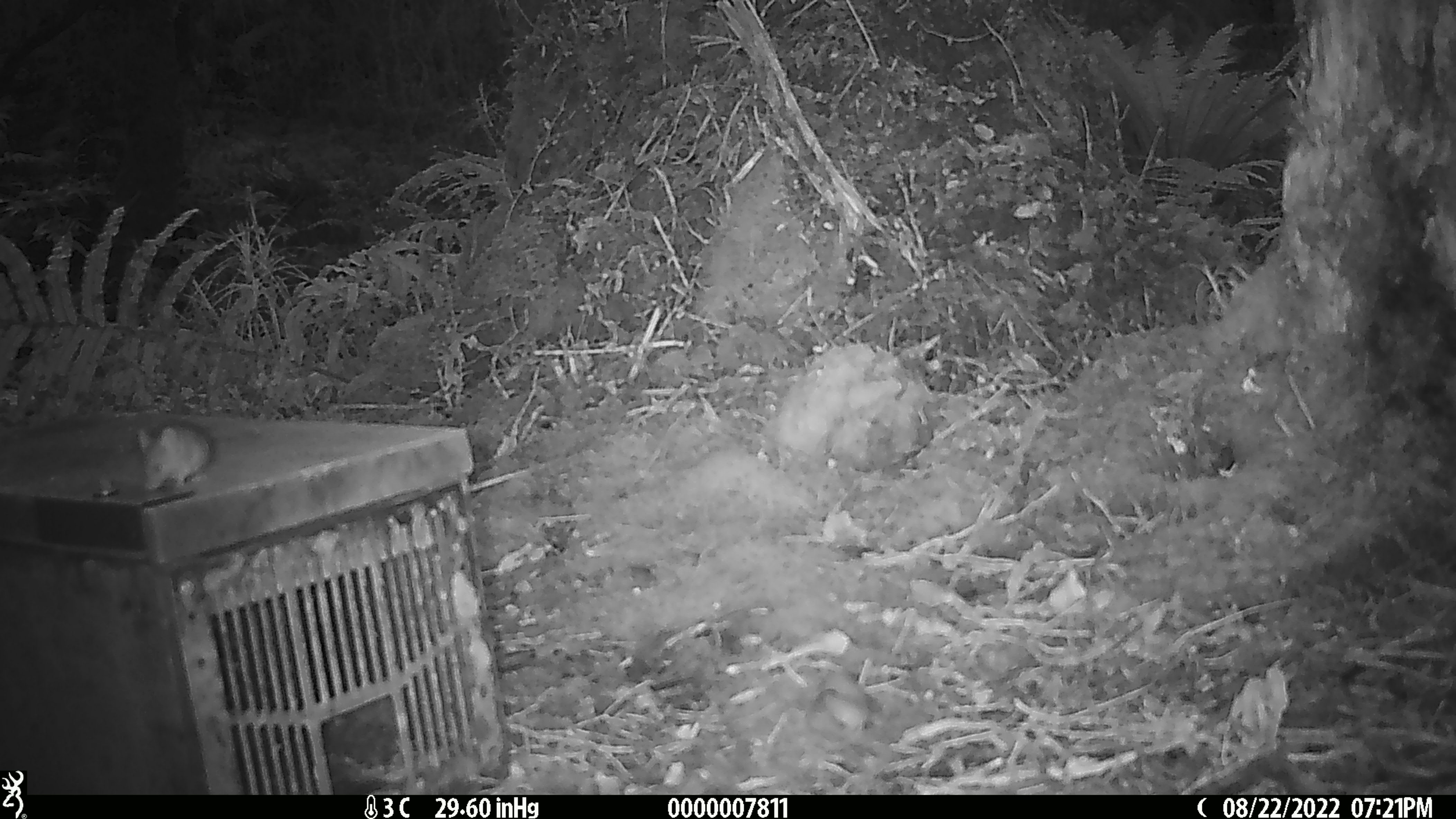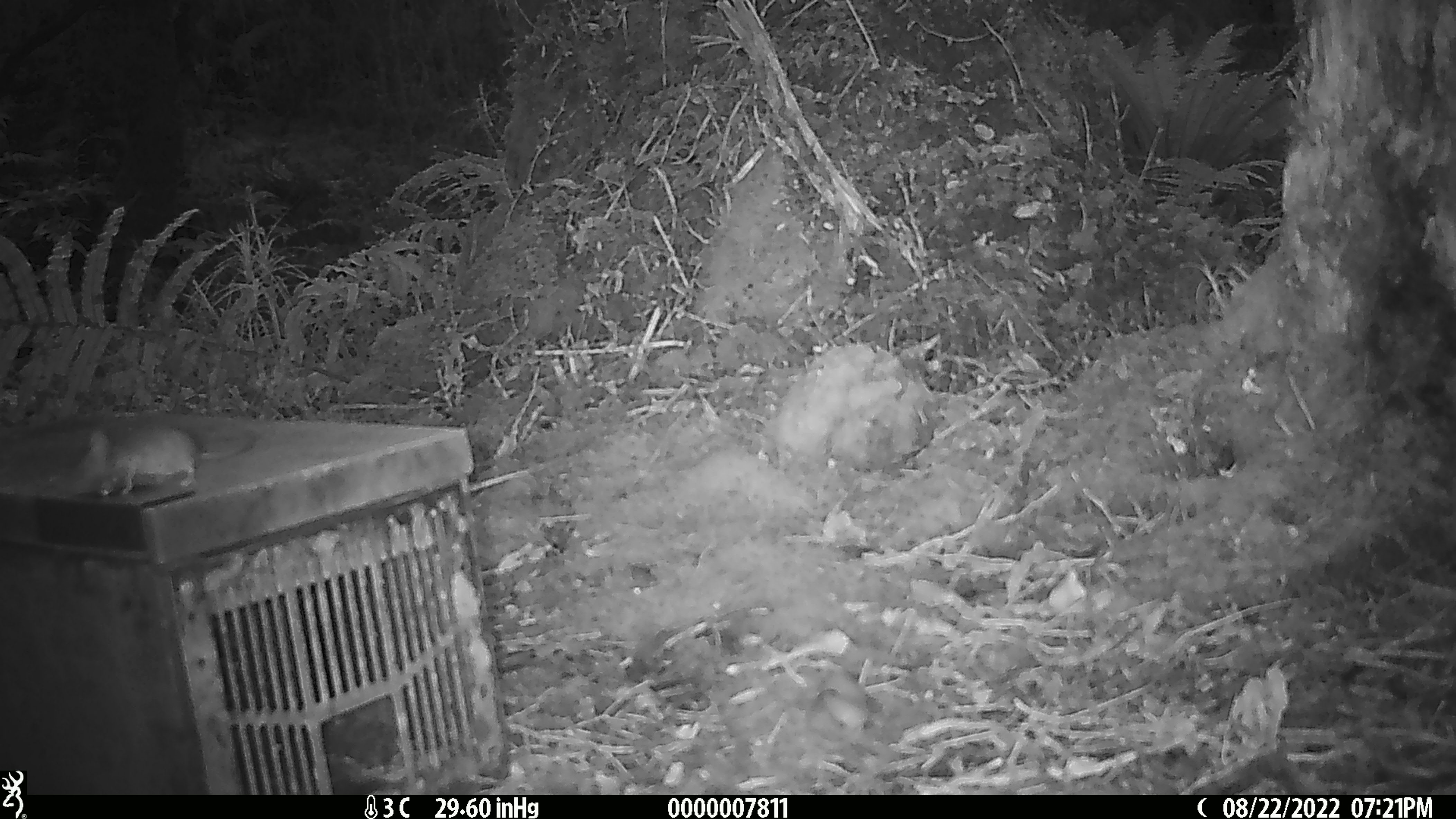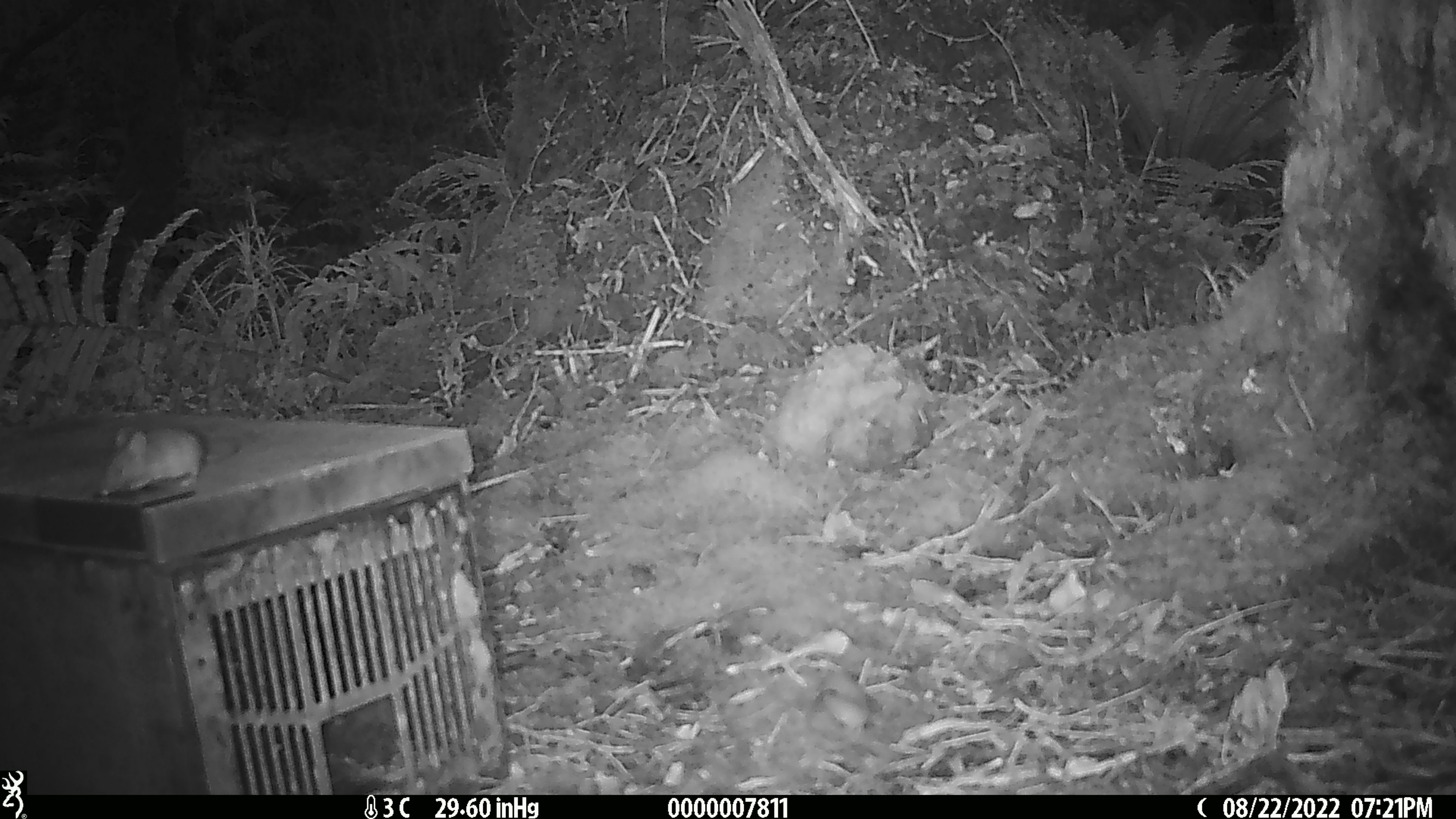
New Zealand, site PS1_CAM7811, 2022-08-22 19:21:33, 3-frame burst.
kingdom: Animalia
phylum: Chordata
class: Mammalia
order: Rodentia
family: Muridae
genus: Mus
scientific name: Mus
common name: mouse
Mouse (Mus).